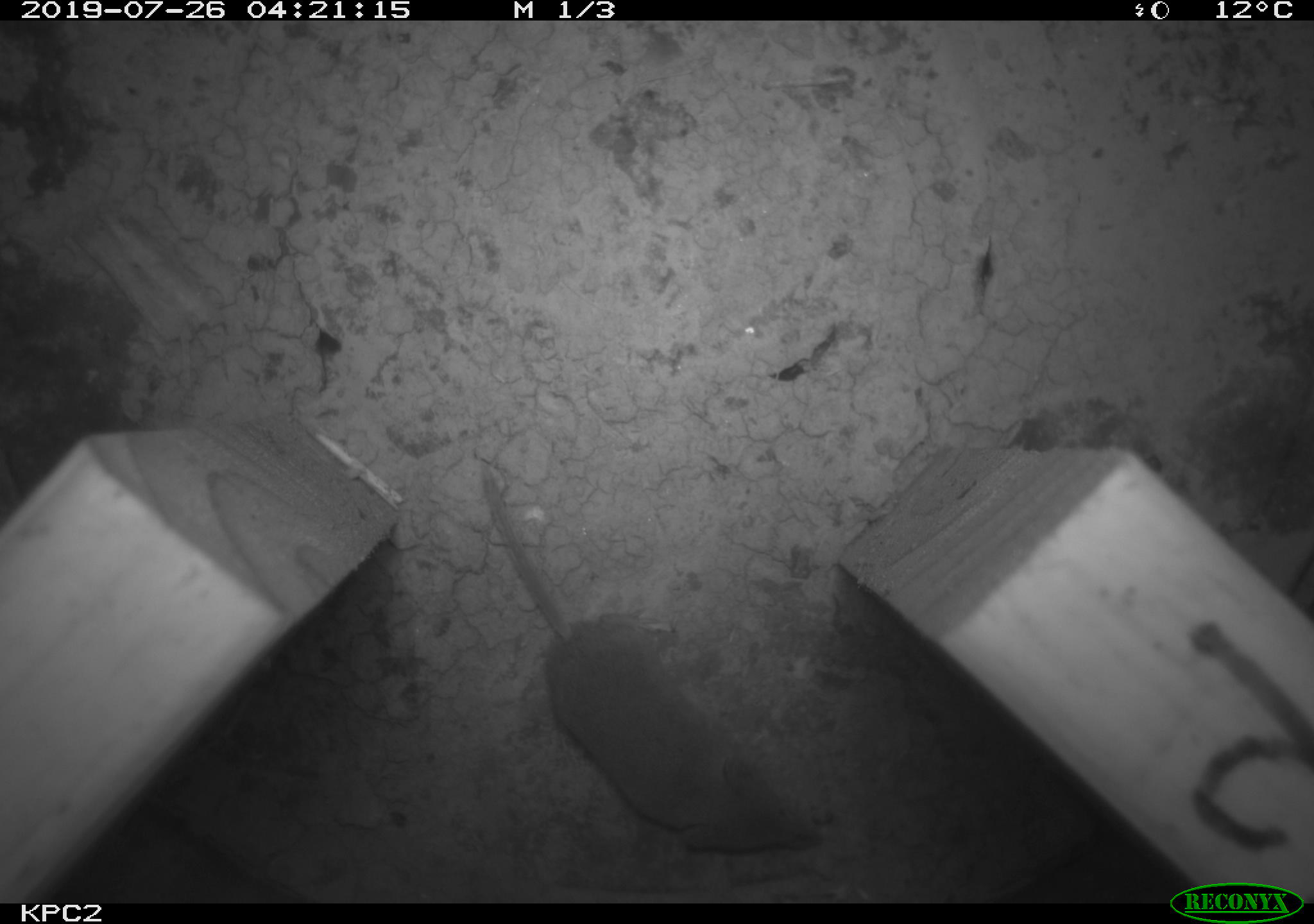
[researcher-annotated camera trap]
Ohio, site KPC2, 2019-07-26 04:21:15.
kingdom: Animalia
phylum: Chordata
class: Mammalia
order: Eulipotyphla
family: Soricidae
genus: Sorex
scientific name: Sorex cinereus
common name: masked shrew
Masked shrew (Sorex cinereus).